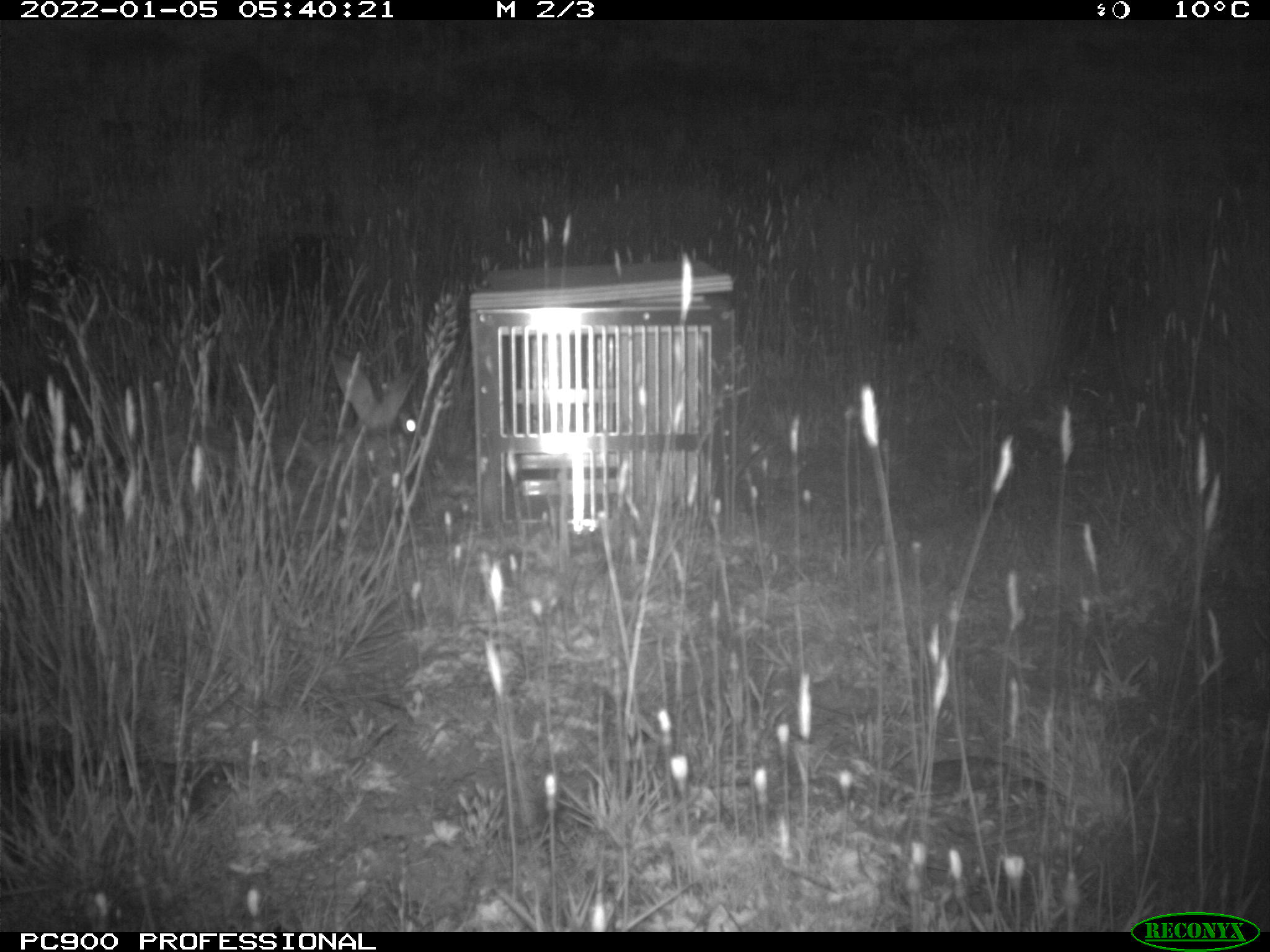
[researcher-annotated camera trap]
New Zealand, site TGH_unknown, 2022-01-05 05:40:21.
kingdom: Animalia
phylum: Chordata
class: Mammalia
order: Lagomorpha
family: Leporidae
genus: Oryctolagus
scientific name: Oryctolagus cuniculus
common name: european rabbit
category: rabbit